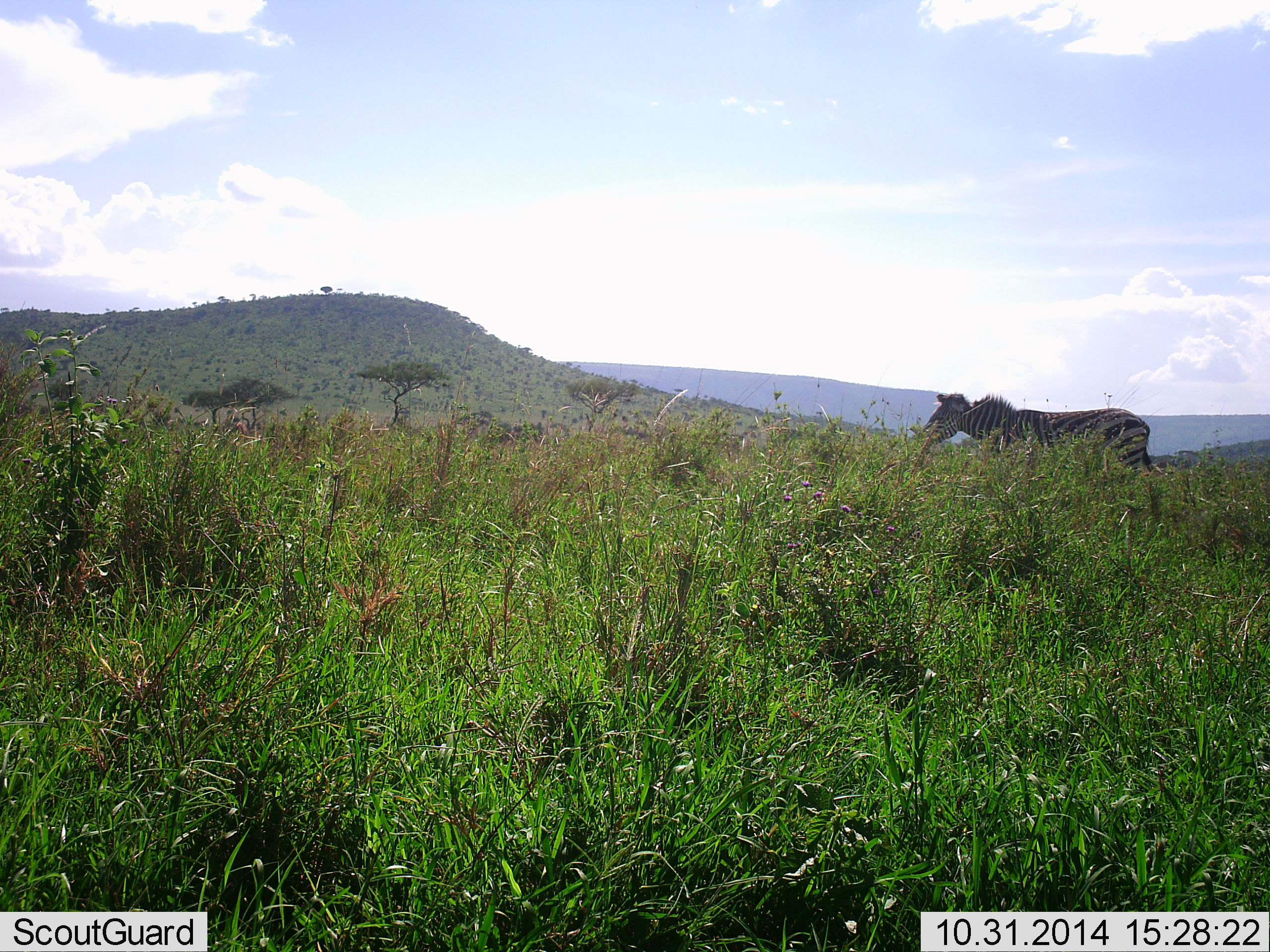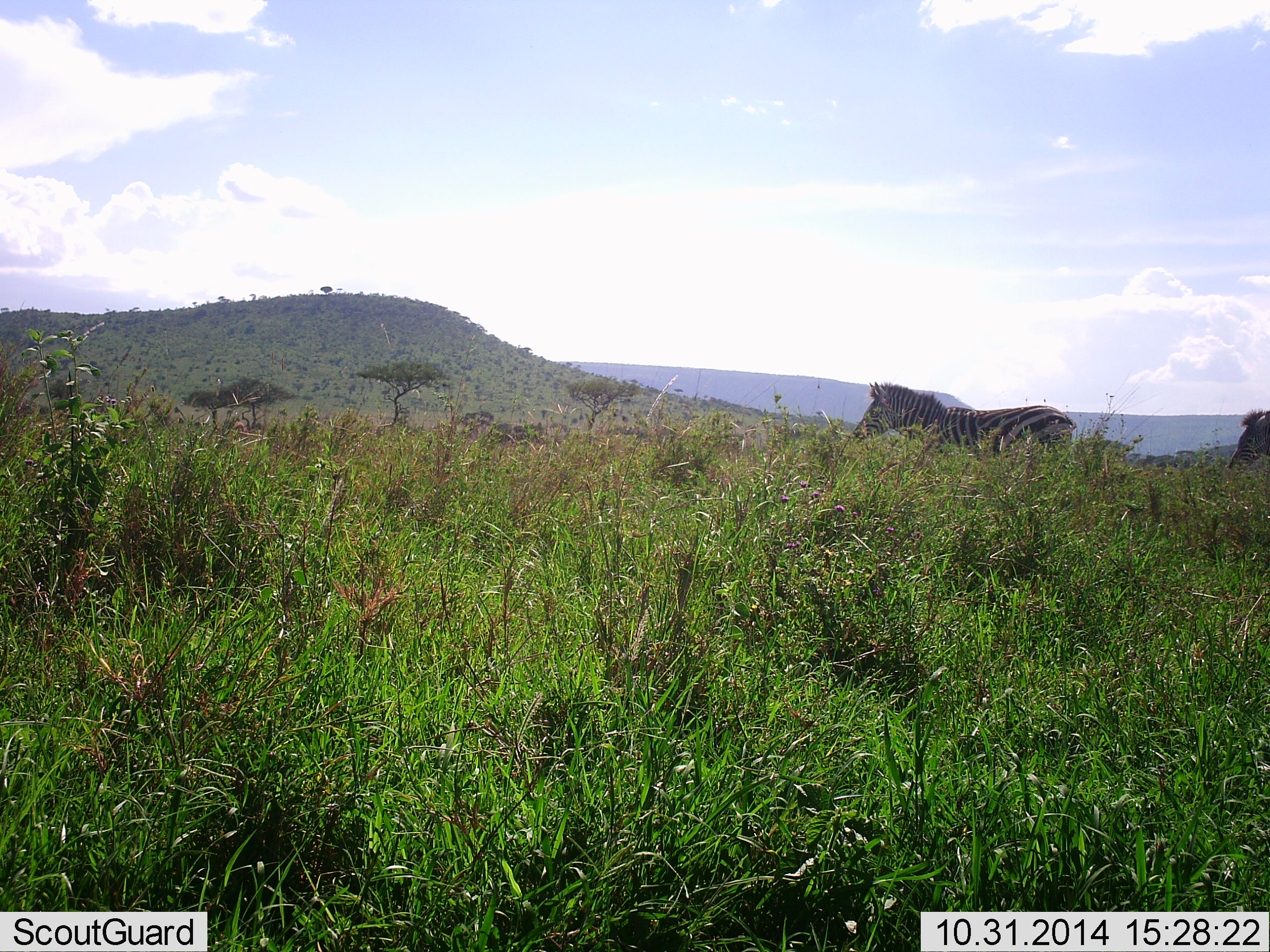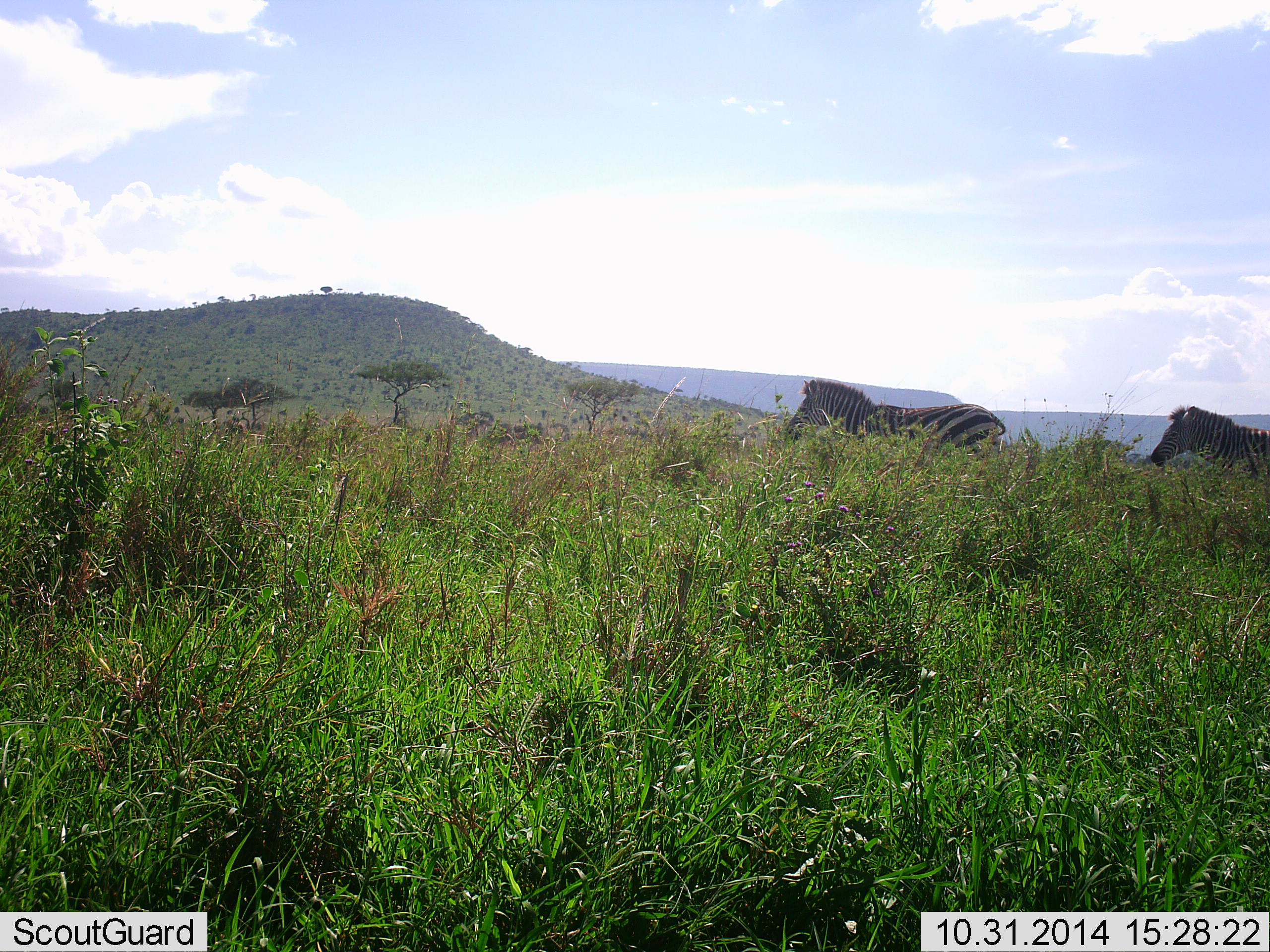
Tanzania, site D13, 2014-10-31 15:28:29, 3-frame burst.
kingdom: Animalia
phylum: Chordata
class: Mammalia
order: Perissodactyla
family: Equidae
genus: Equus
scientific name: Equus quagga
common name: plains zebra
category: zebra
Zebra (plains zebra) (Equus quagga), count 2. Behavior (volunteer vote fractions): standing 10%, resting 0%, moving 90%, interacting 0%. Young present (vote fraction): 0%. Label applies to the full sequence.